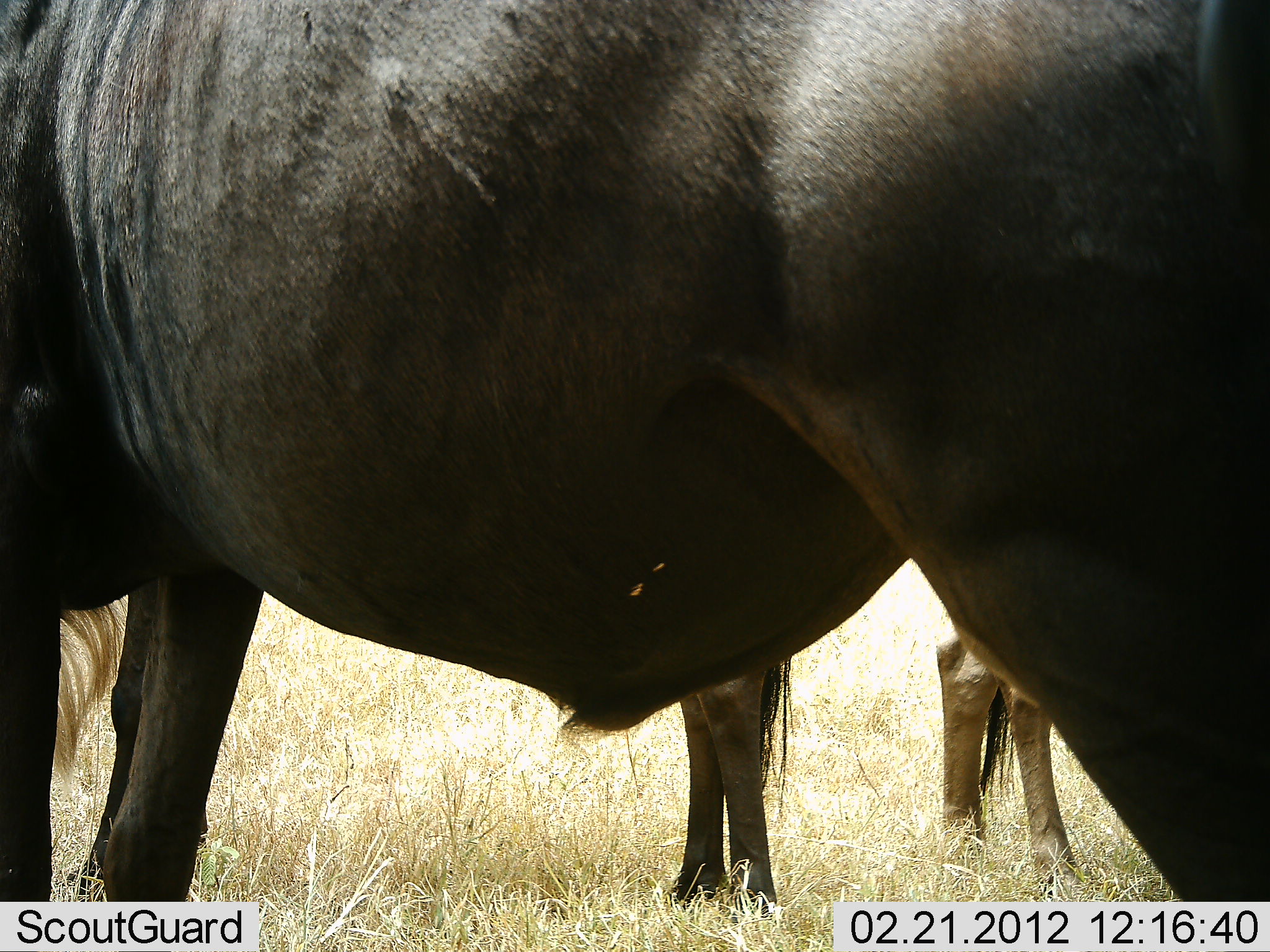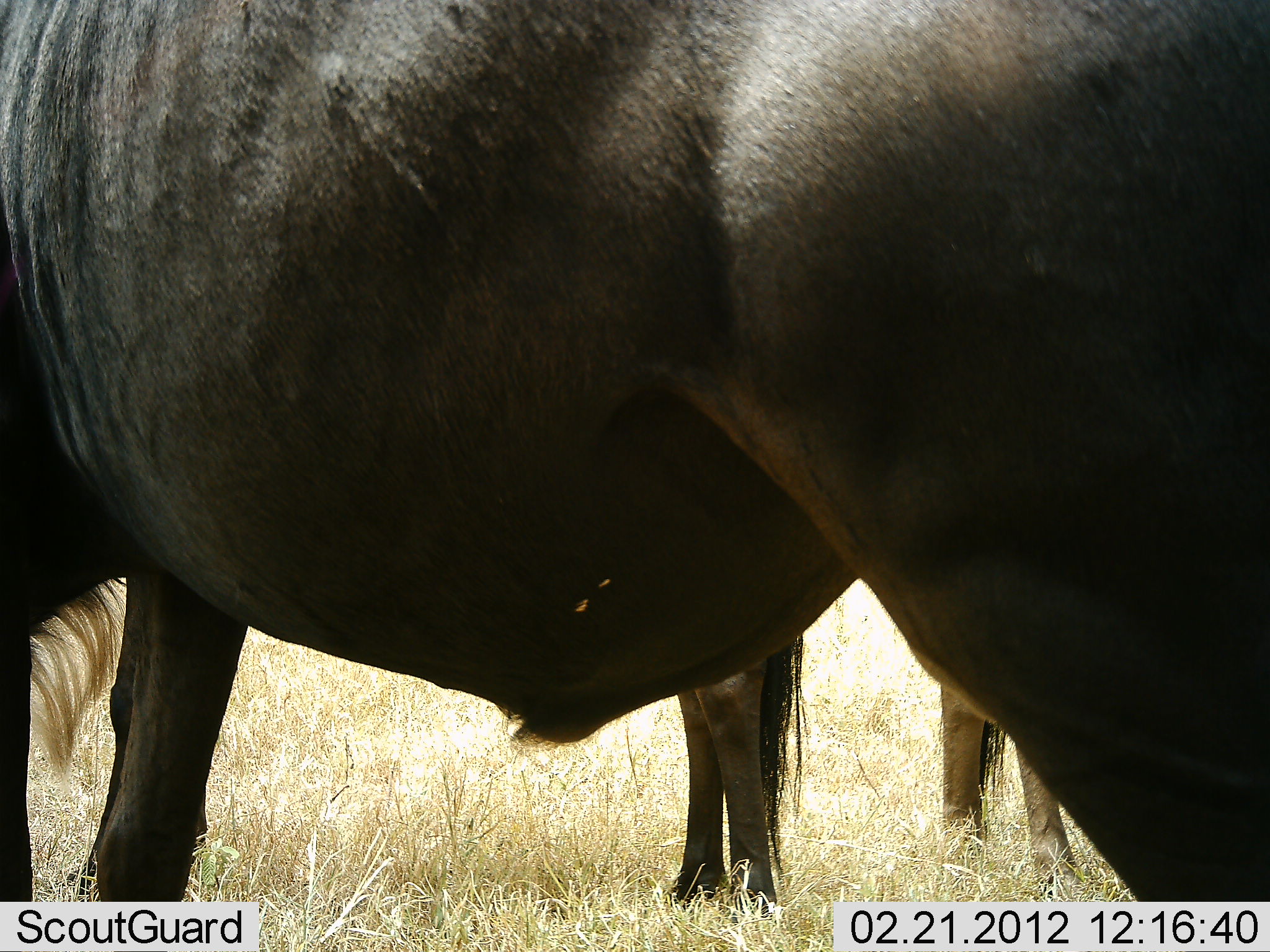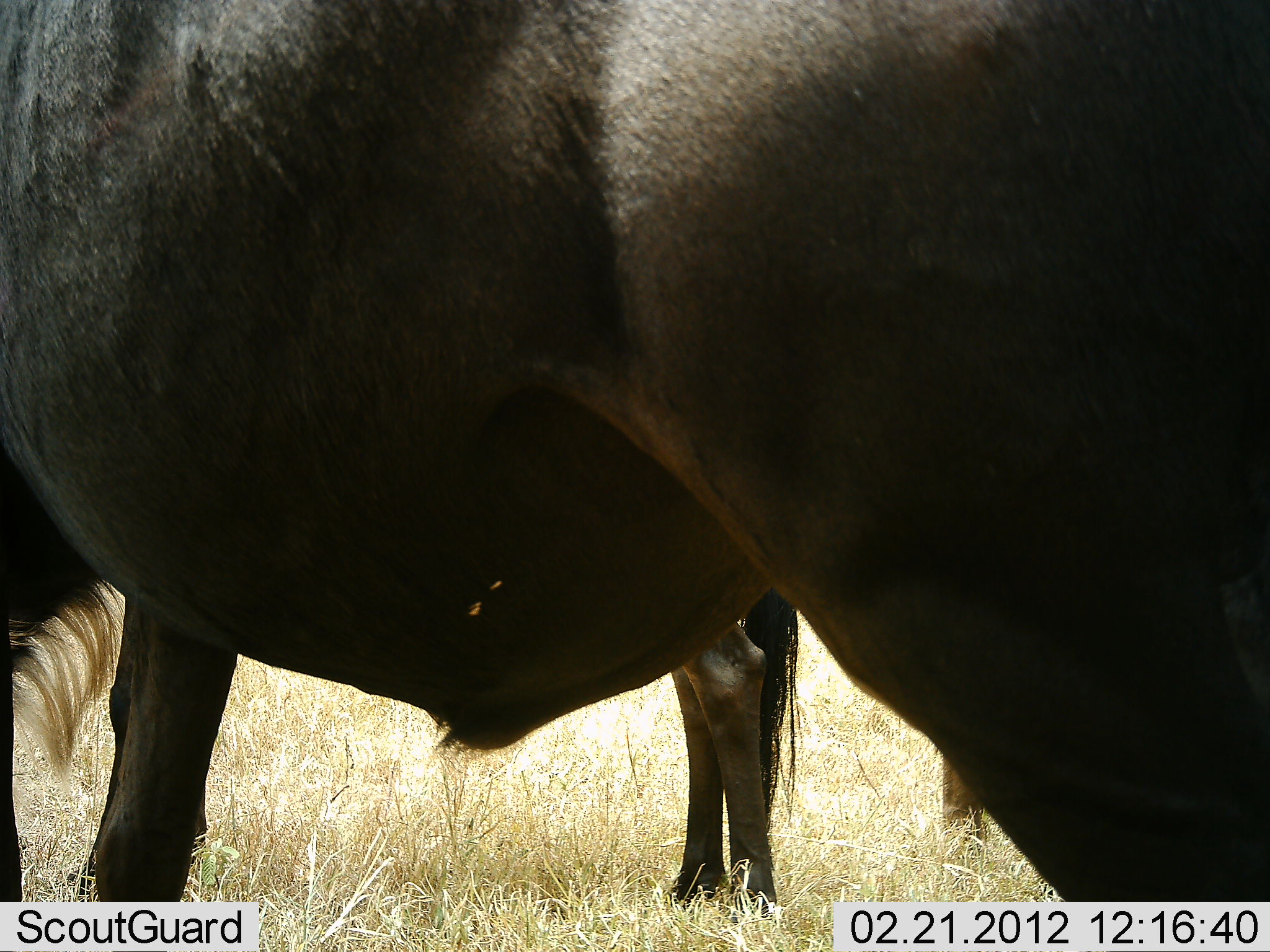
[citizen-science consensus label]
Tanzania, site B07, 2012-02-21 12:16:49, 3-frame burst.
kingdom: Animalia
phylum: Chordata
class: Mammalia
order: Artiodactyla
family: Bovidae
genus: Connochaetes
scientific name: Connochaetes taurinus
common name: blue wildebeest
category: wildebeest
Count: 3.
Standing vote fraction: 94%.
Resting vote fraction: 0%.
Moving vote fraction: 3%.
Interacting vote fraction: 0%.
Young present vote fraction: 3%.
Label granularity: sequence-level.